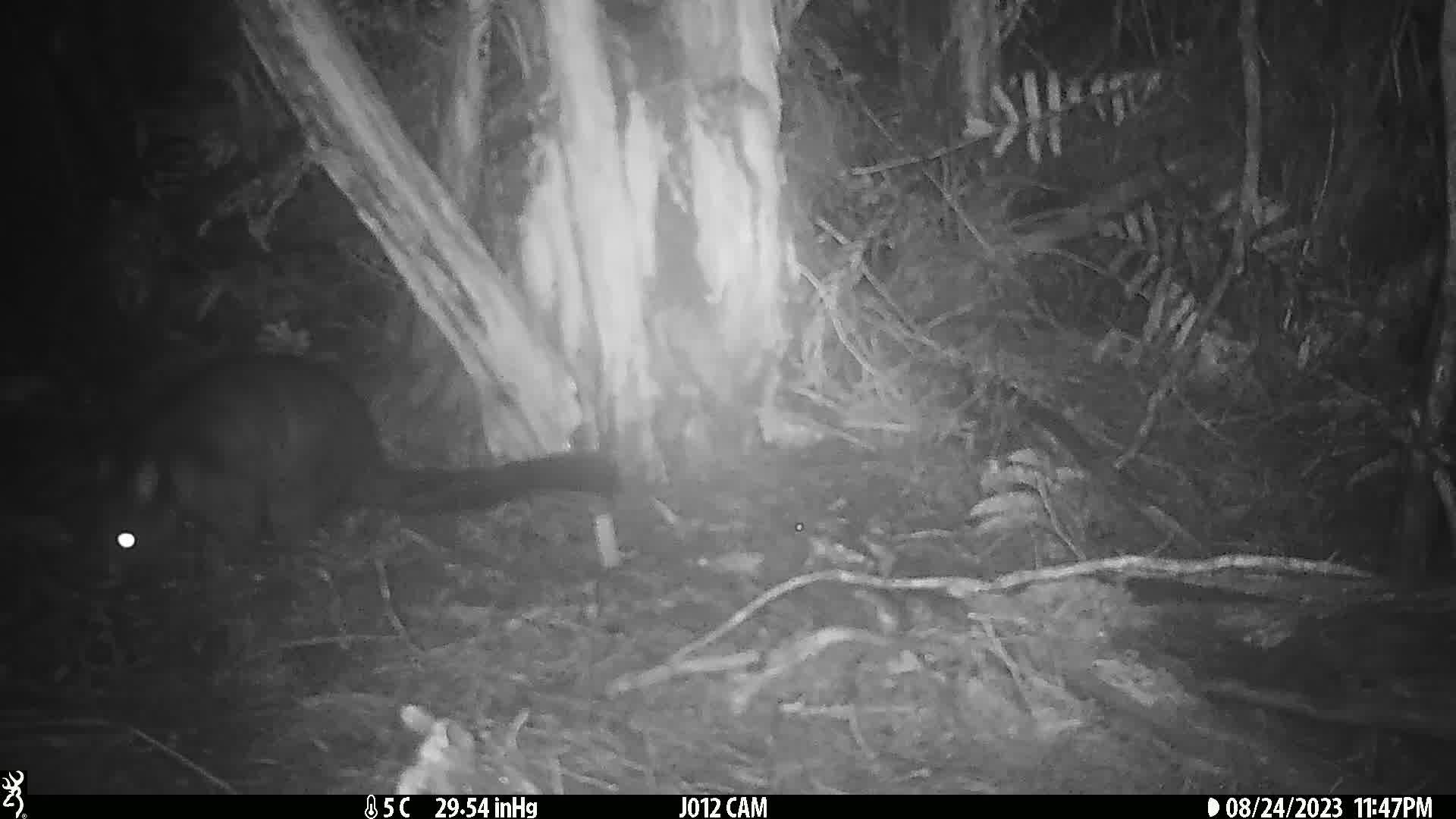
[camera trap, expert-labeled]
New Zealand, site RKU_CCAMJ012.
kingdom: Animalia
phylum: Chordata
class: Mammalia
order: Diprotodontia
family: Phalangeridae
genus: Trichosurus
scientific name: Trichosurus vulpecula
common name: common brushtail possum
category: possum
Possum (common brushtail possum) (Trichosurus vulpecula).